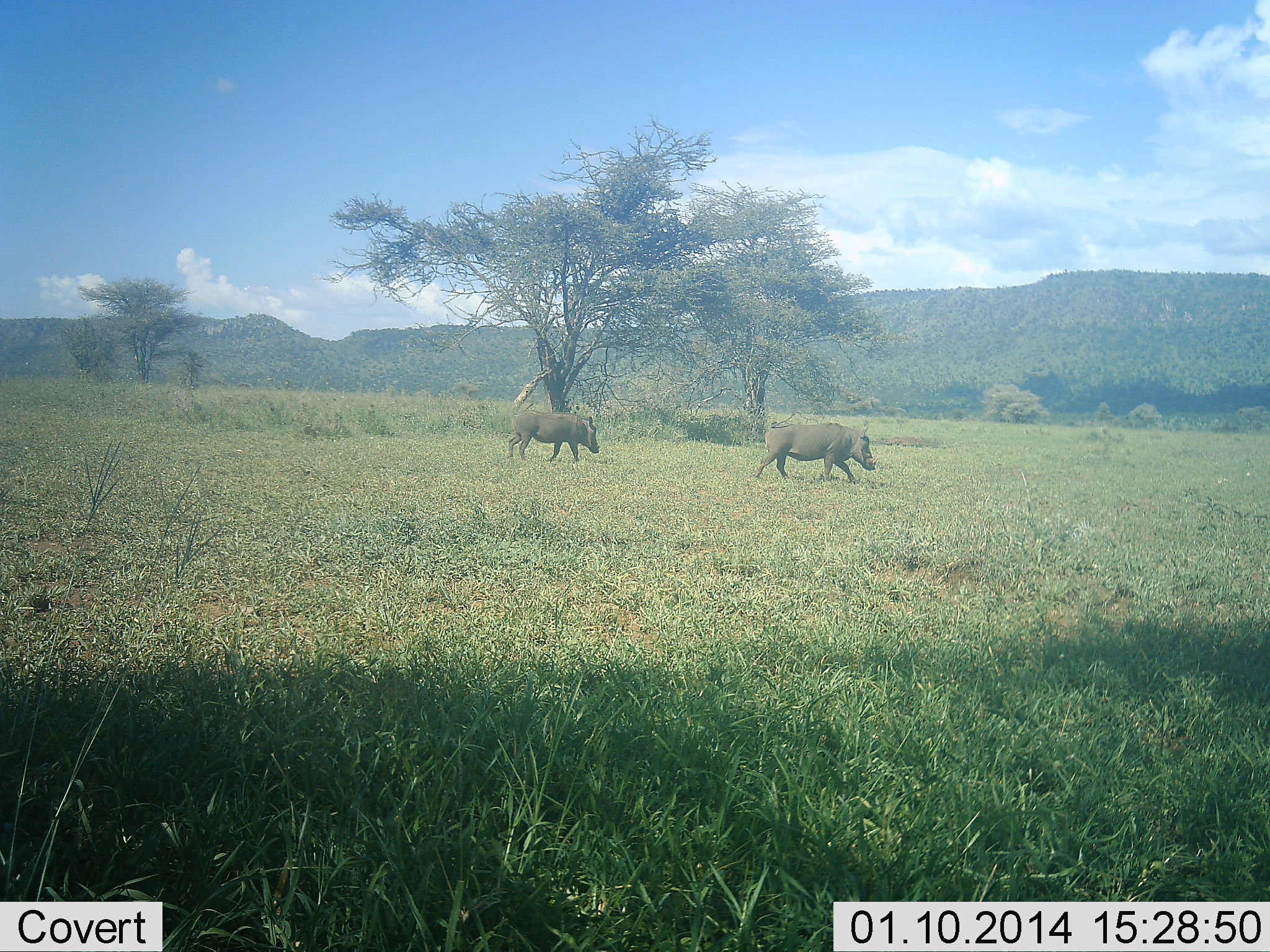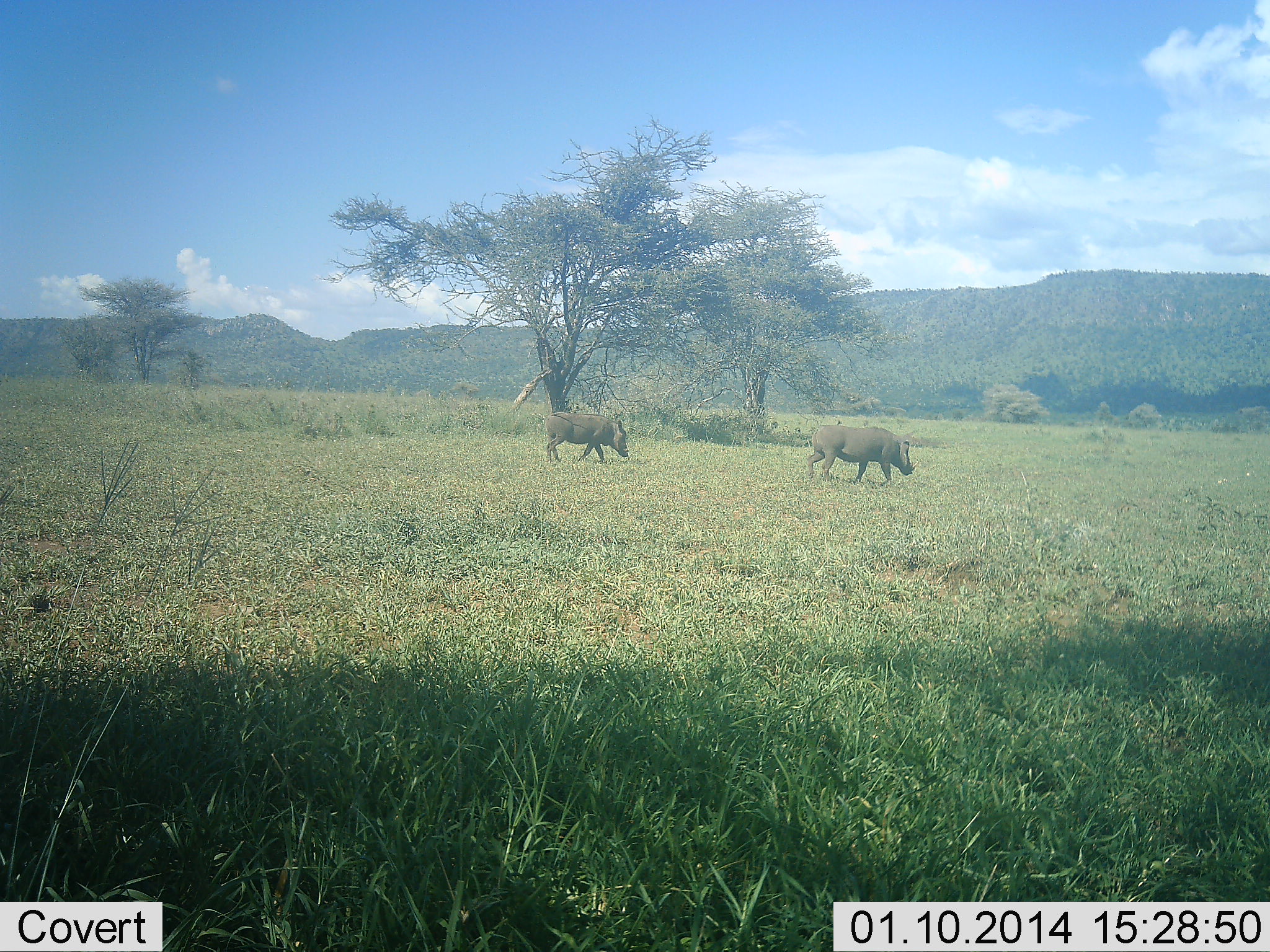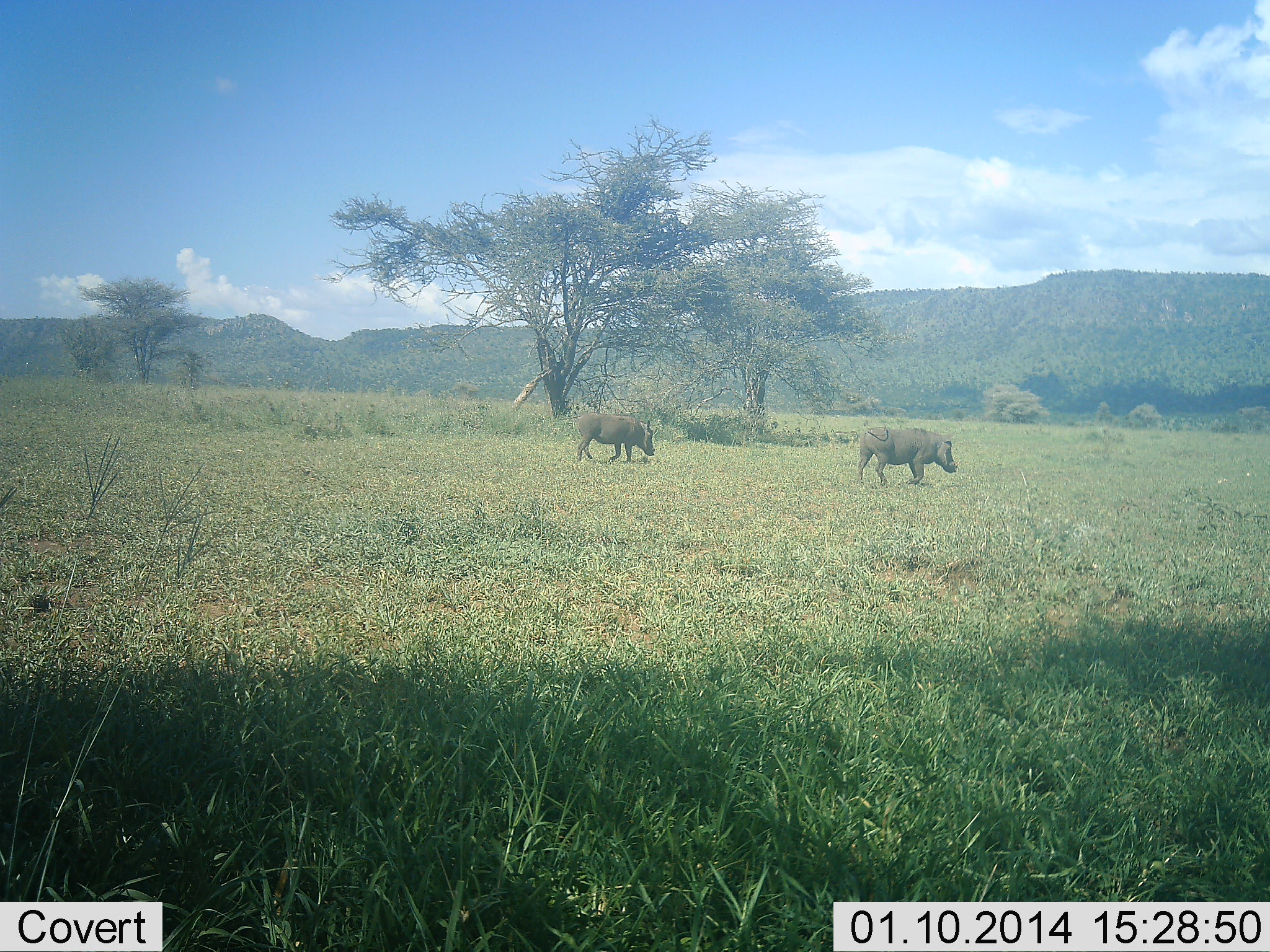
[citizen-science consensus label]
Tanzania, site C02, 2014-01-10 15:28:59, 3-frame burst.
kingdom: Animalia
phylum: Chordata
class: Mammalia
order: Artiodactyla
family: Suidae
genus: Phacochoerus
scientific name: Phacochoerus africanus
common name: warthog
Warthog (Phacochoerus africanus), count 2. Behavior (volunteer vote fractions): standing 0%, resting 0%, moving 100%, interacting 0%. Young present (vote fraction): 0%. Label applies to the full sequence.